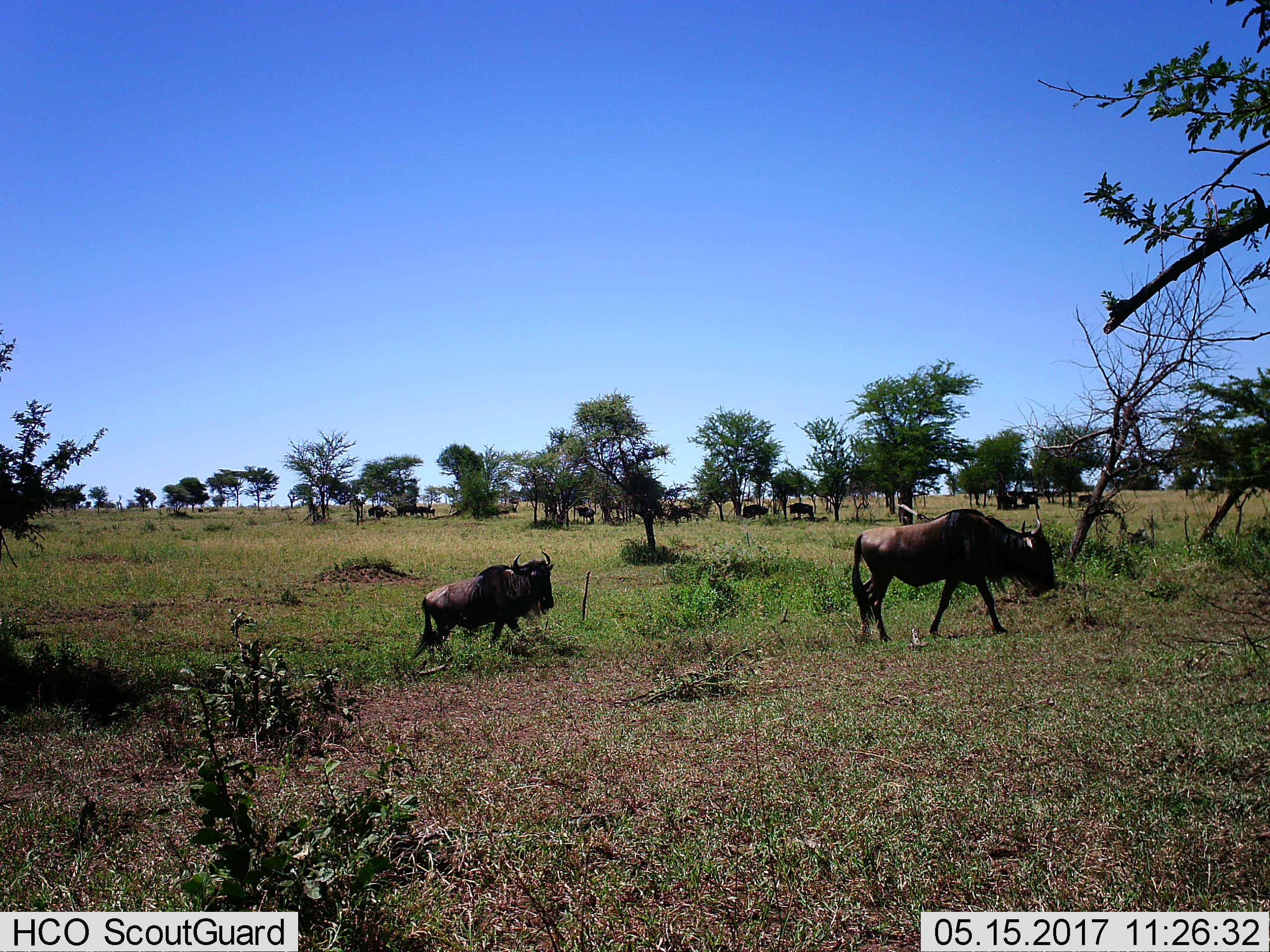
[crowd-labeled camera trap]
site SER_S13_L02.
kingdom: Animalia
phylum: Chordata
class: Mammalia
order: Artiodactyla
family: Bovidae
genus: Connochaetes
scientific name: Connochaetes taurinus taurinus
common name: blue wildebeest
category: wildebeestblue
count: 8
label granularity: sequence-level